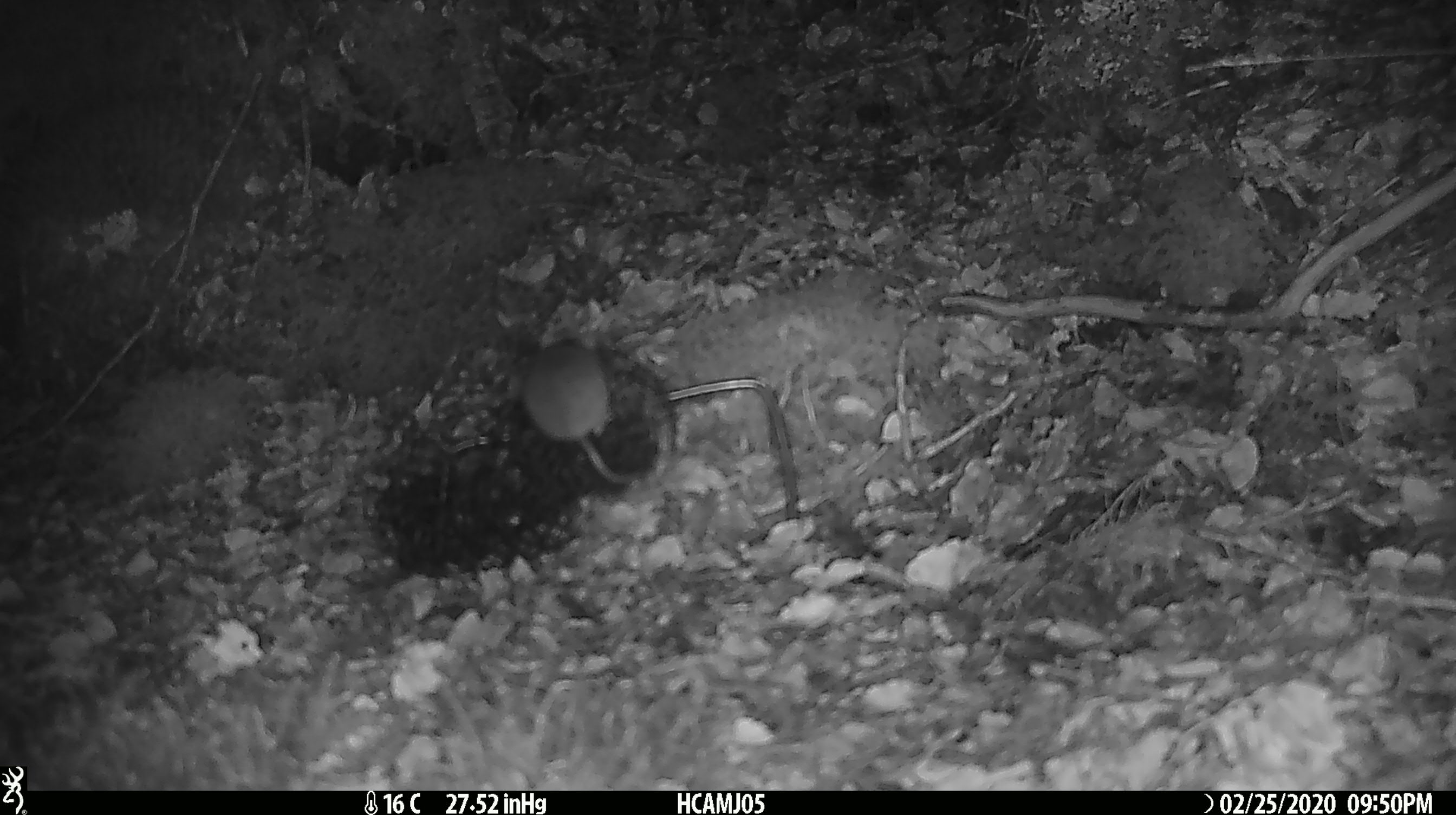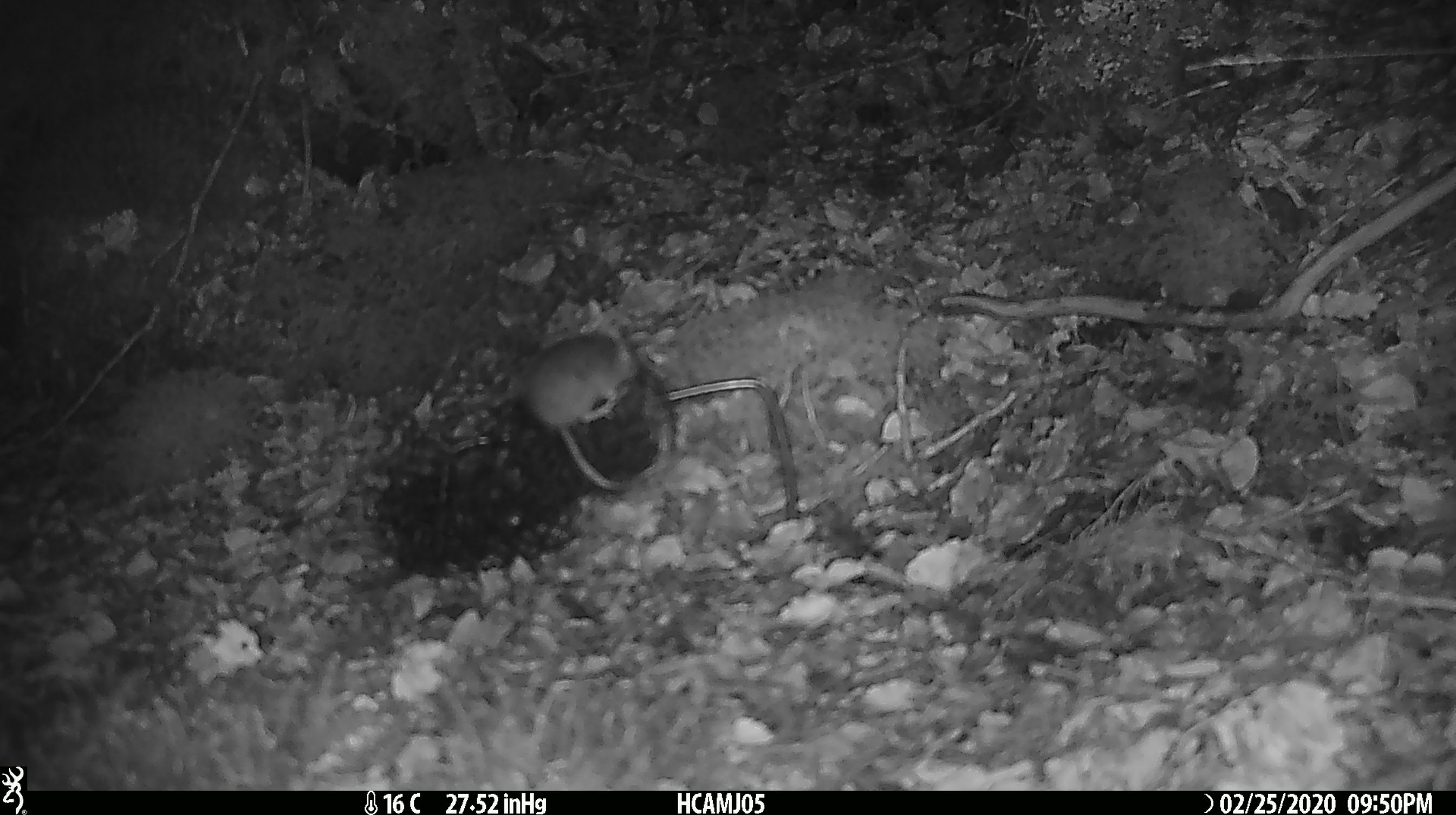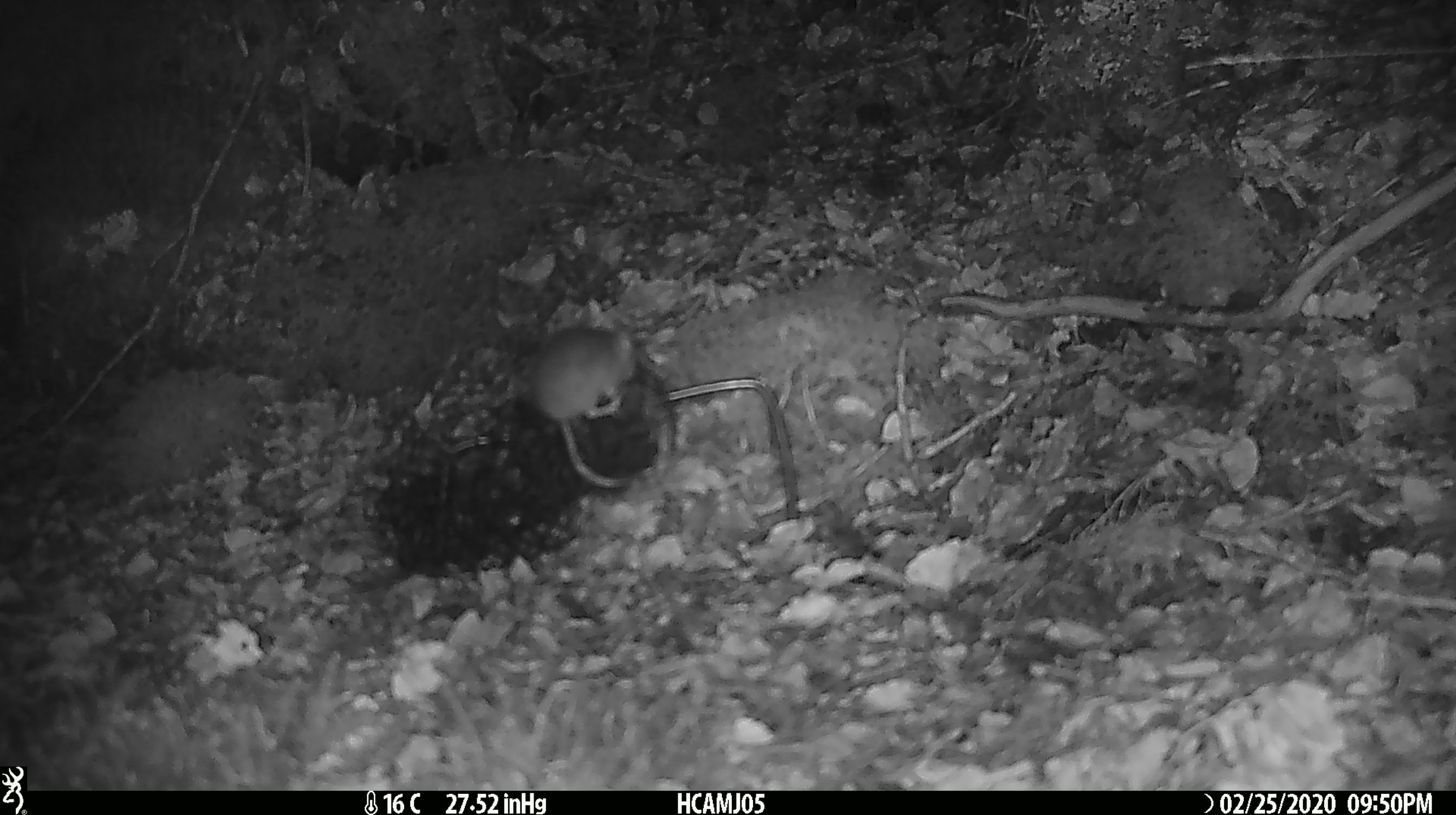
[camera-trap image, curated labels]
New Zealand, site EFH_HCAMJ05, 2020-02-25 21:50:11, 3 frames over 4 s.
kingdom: Animalia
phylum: Chordata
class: Mammalia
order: Rodentia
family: Muridae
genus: Mus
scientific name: Mus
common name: mouse